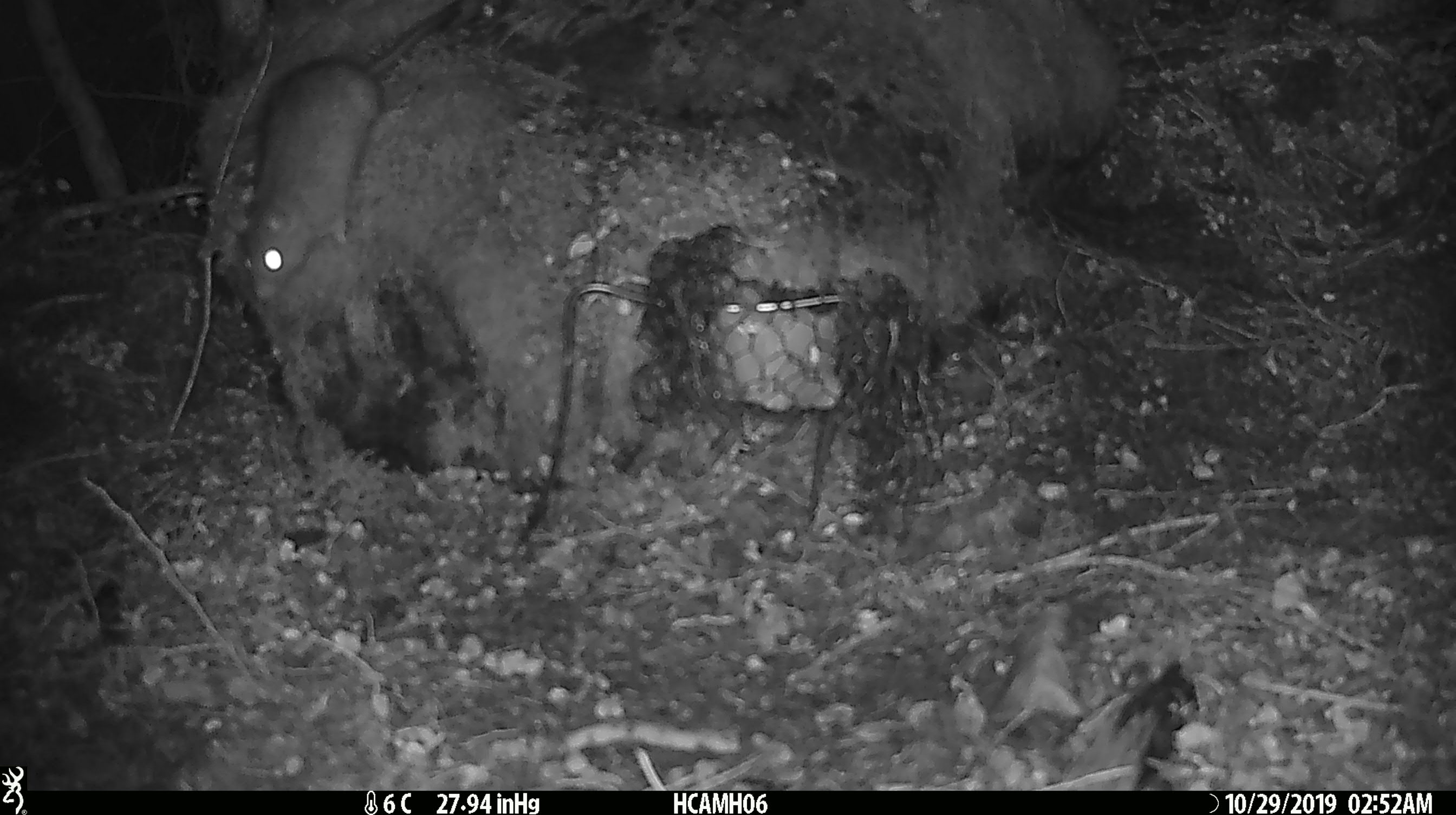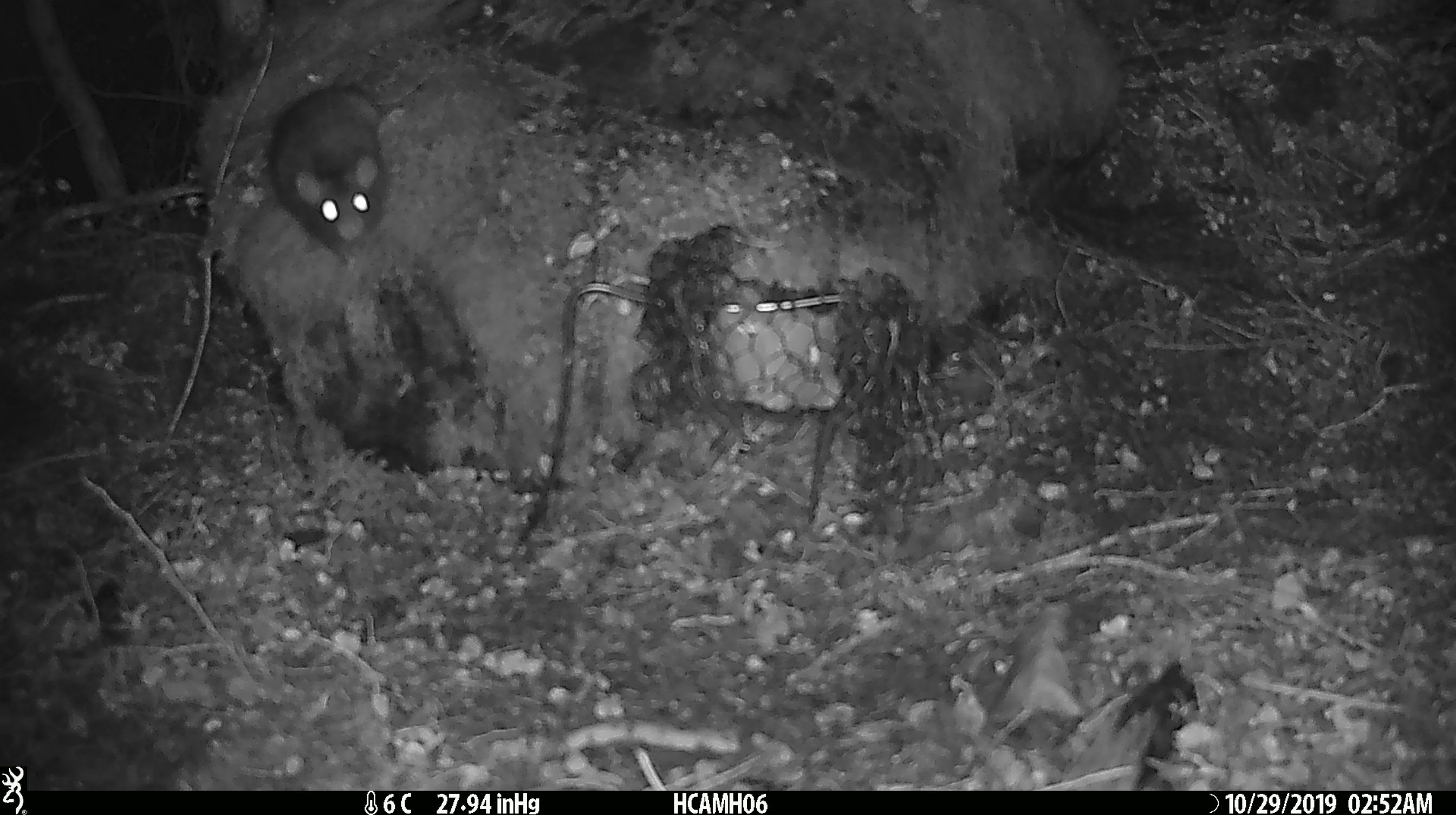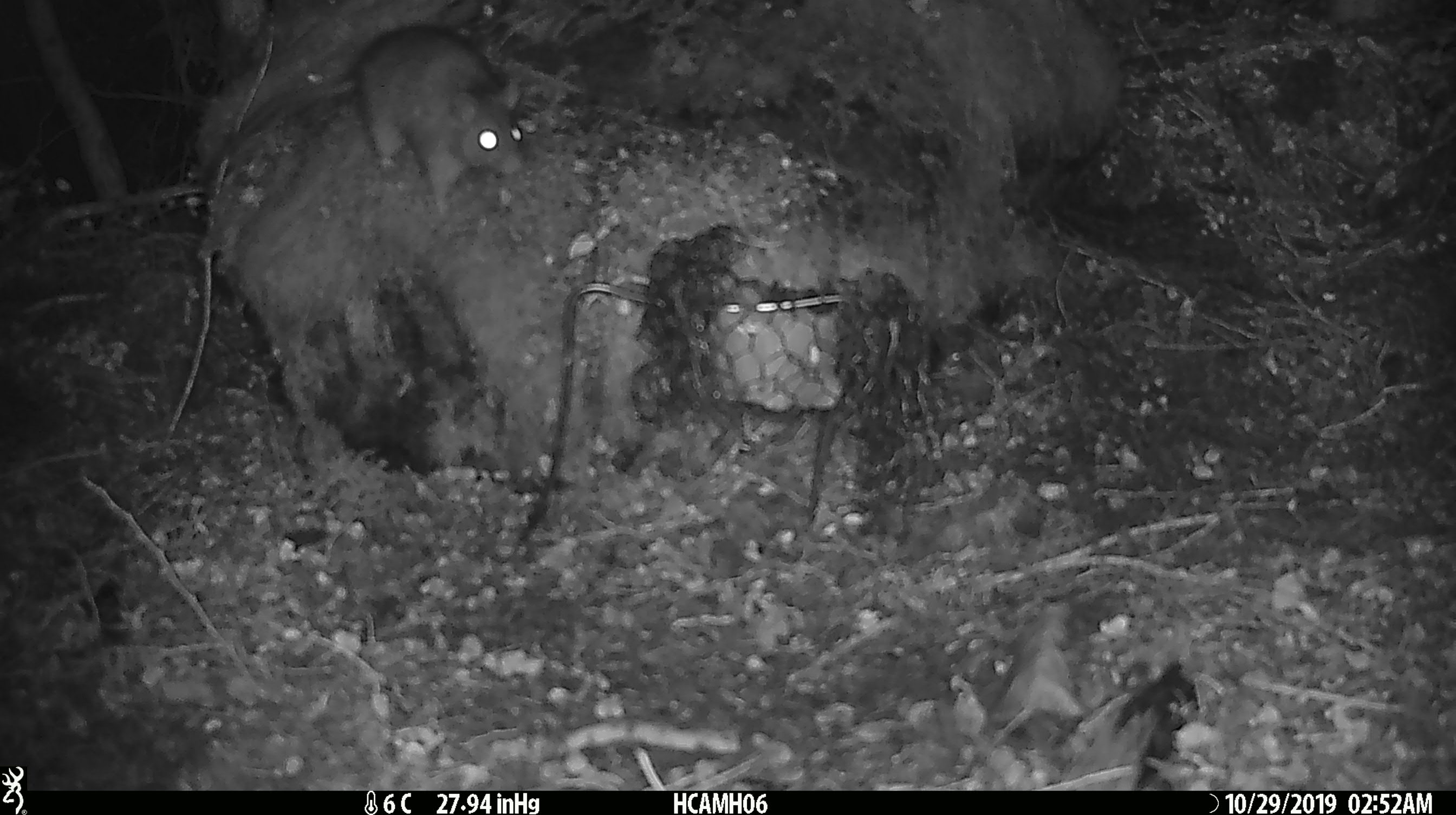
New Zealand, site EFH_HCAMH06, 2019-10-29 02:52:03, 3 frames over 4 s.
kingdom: Animalia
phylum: Chordata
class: Mammalia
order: Rodentia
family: Muridae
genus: Rattus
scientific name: Rattus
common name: rat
Rat (Rattus).